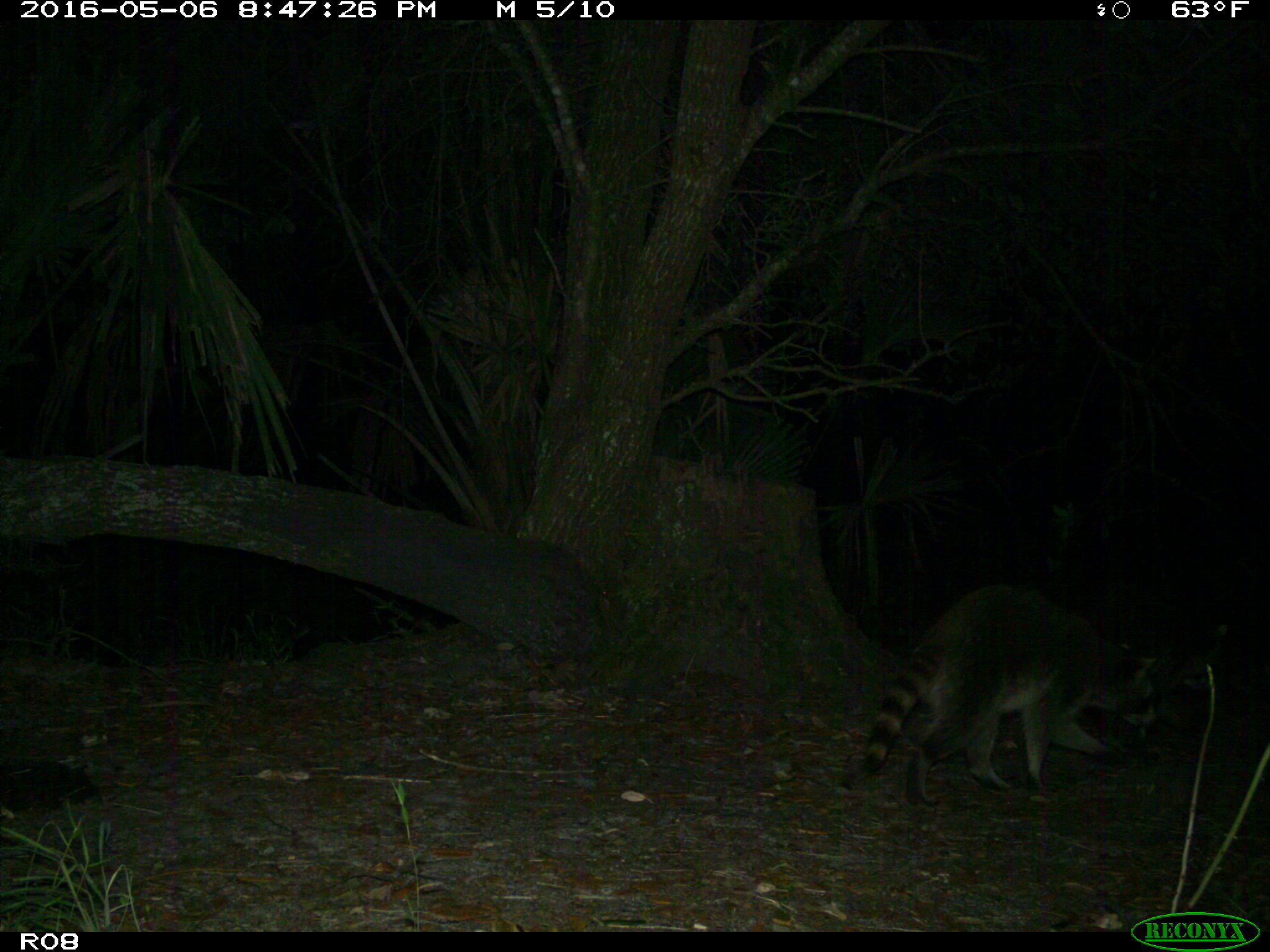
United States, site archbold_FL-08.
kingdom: Animalia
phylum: Chordata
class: Mammalia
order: Carnivora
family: Procyonidae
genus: Procyon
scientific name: Procyon lotor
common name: common raccoon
Procyon lotor (common raccoon).